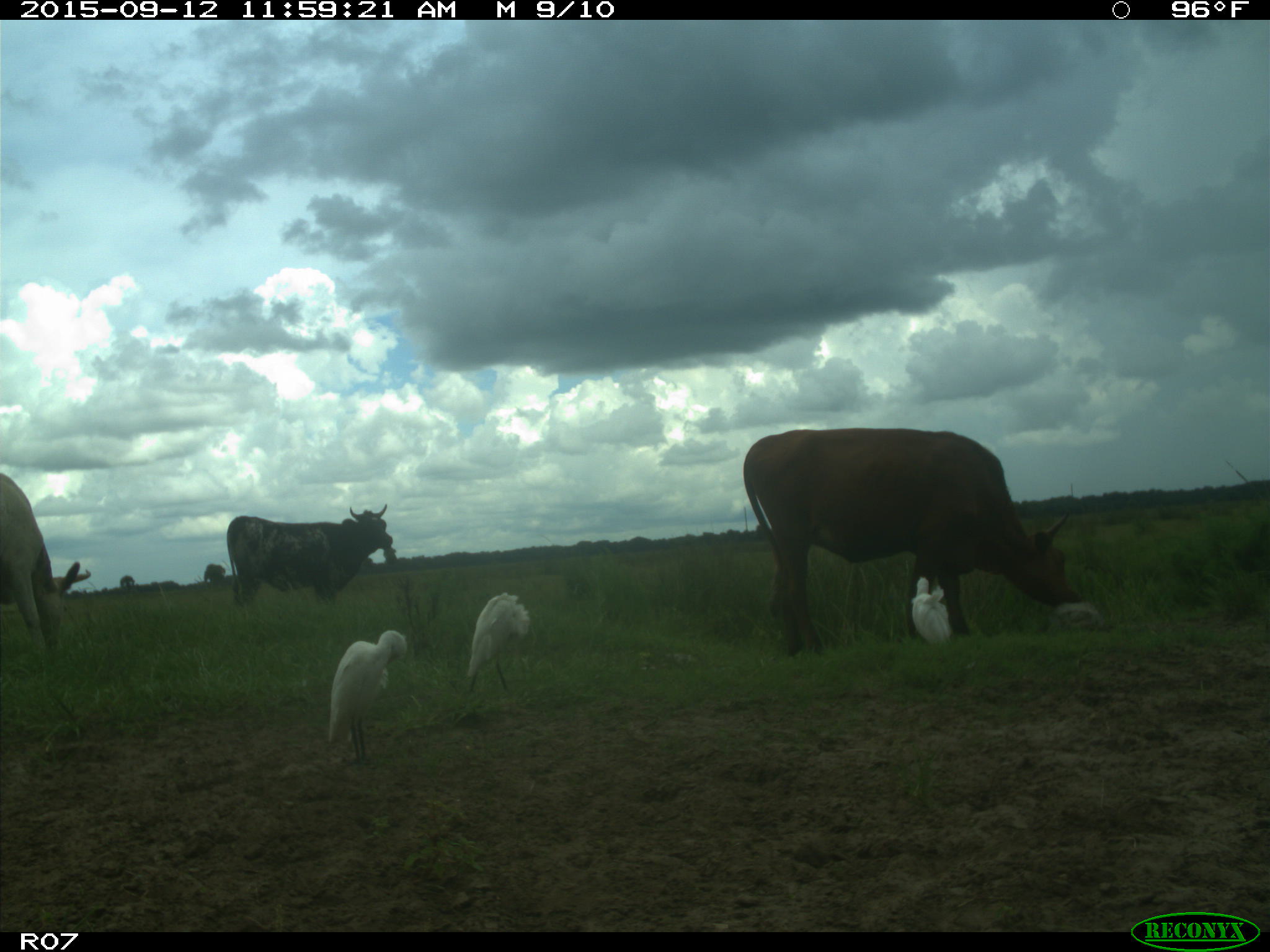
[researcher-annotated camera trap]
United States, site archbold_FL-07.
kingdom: Animalia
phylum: Chordata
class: Mammalia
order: Artiodactyla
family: Bovidae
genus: Bos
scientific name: Bos taurus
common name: domestic cow